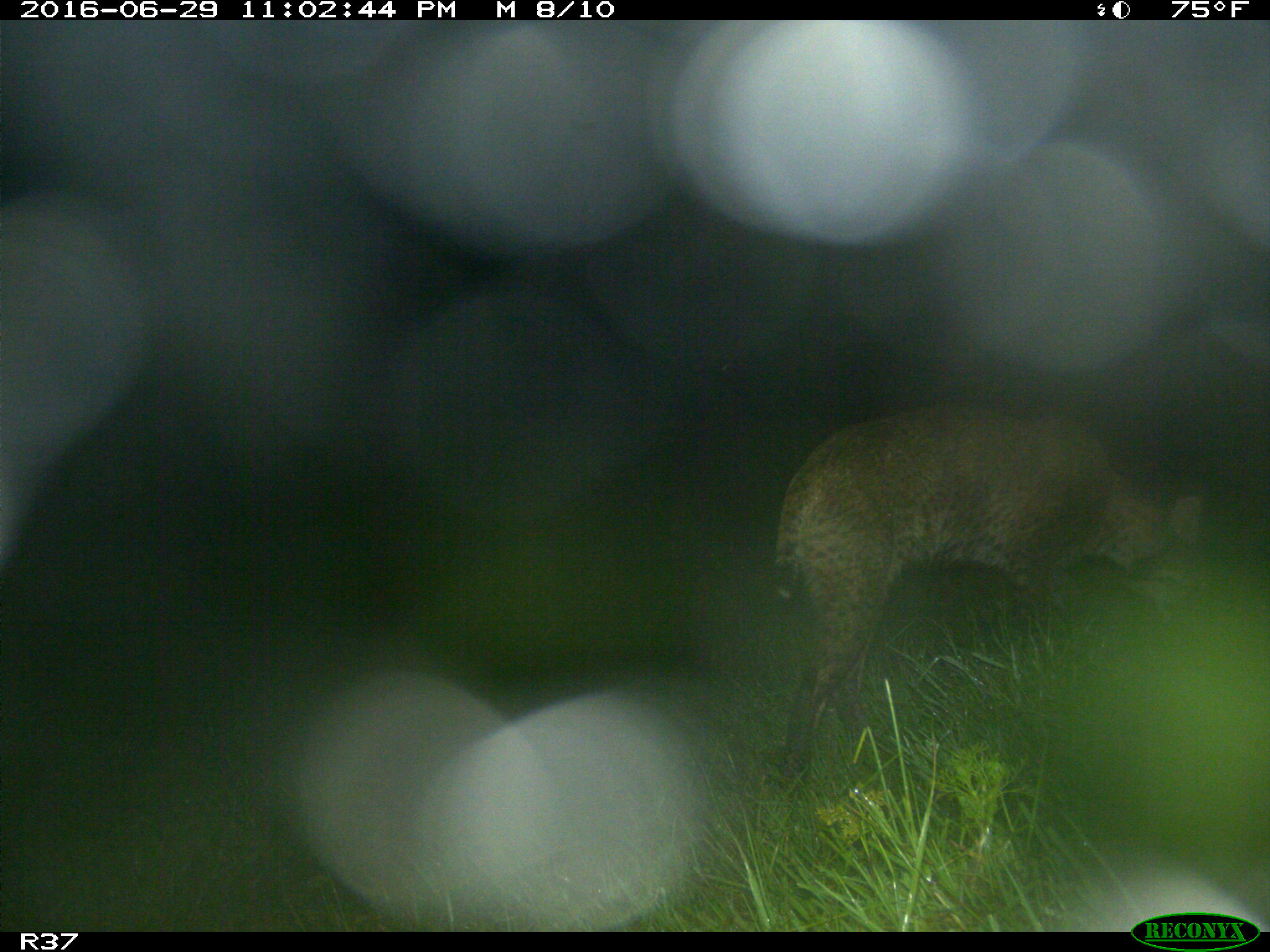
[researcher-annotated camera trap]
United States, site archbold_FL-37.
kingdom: Animalia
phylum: Chordata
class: Mammalia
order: Carnivora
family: Felidae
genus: Lynx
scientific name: Lynx rufus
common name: bobcat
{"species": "Lynx rufus (bobcat)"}